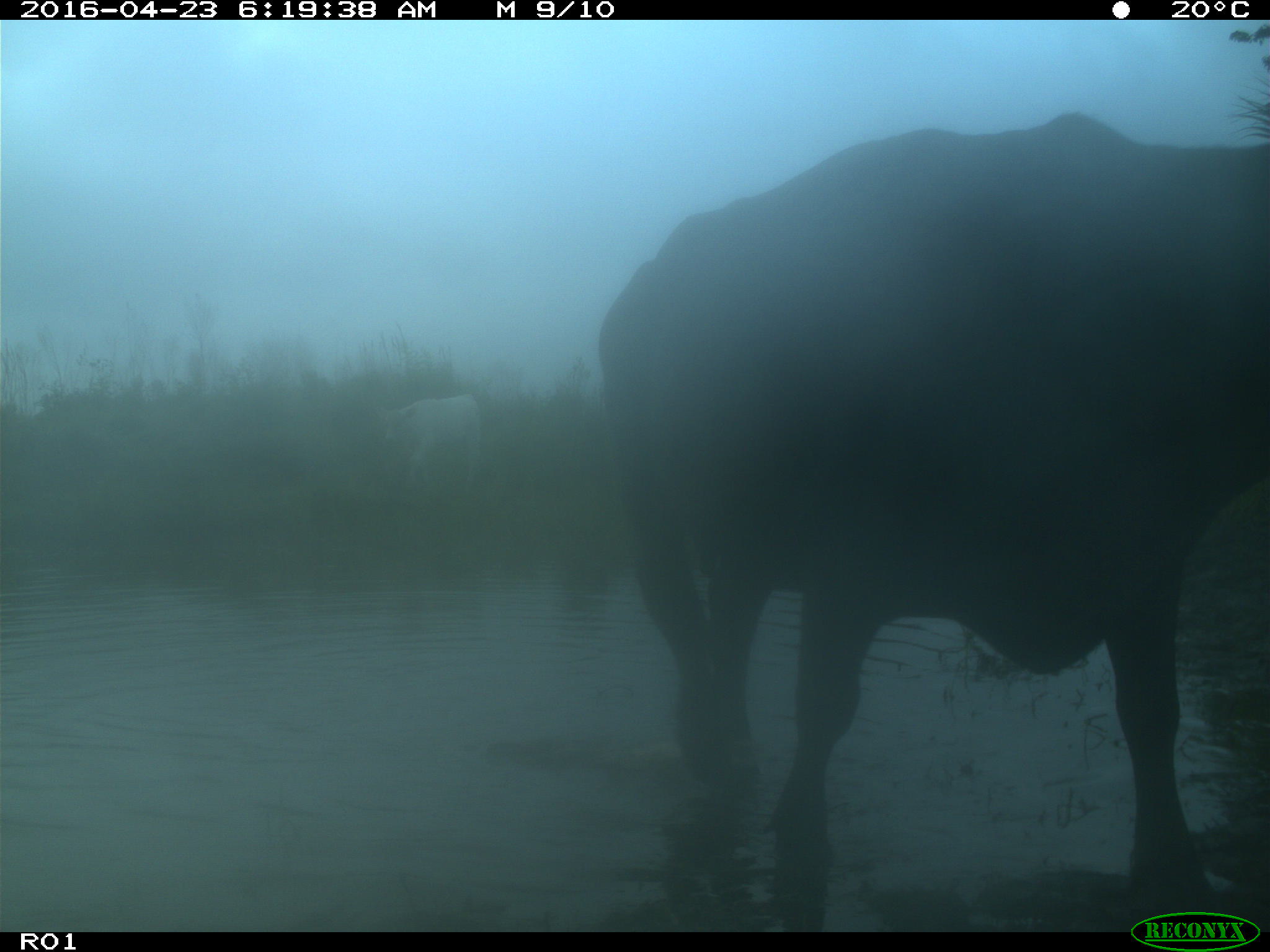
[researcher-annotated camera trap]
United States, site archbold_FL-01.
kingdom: Animalia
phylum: Chordata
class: Mammalia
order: Artiodactyla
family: Bovidae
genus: Bos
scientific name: Bos taurus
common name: domestic cow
Bos taurus (domestic cow).